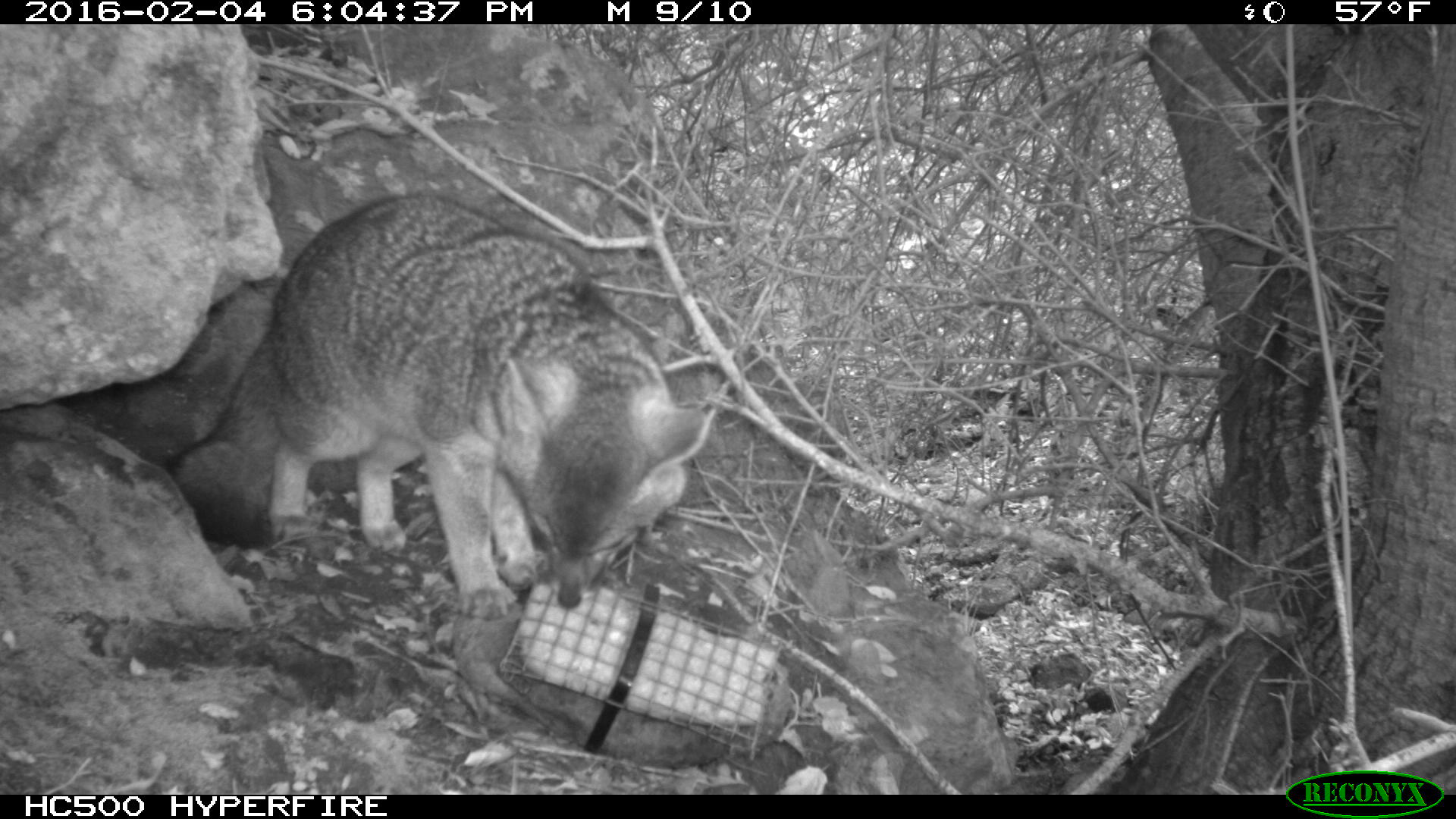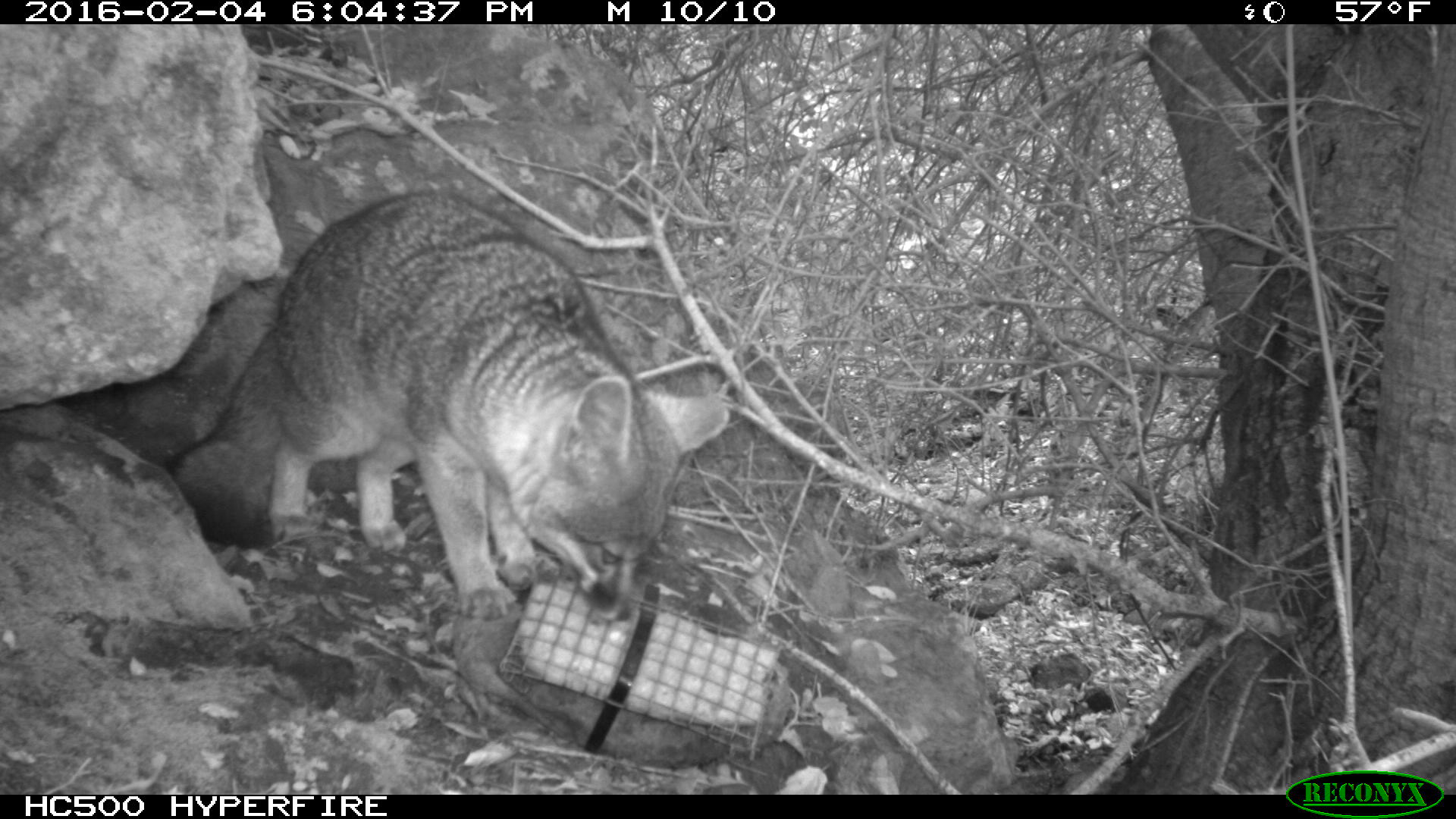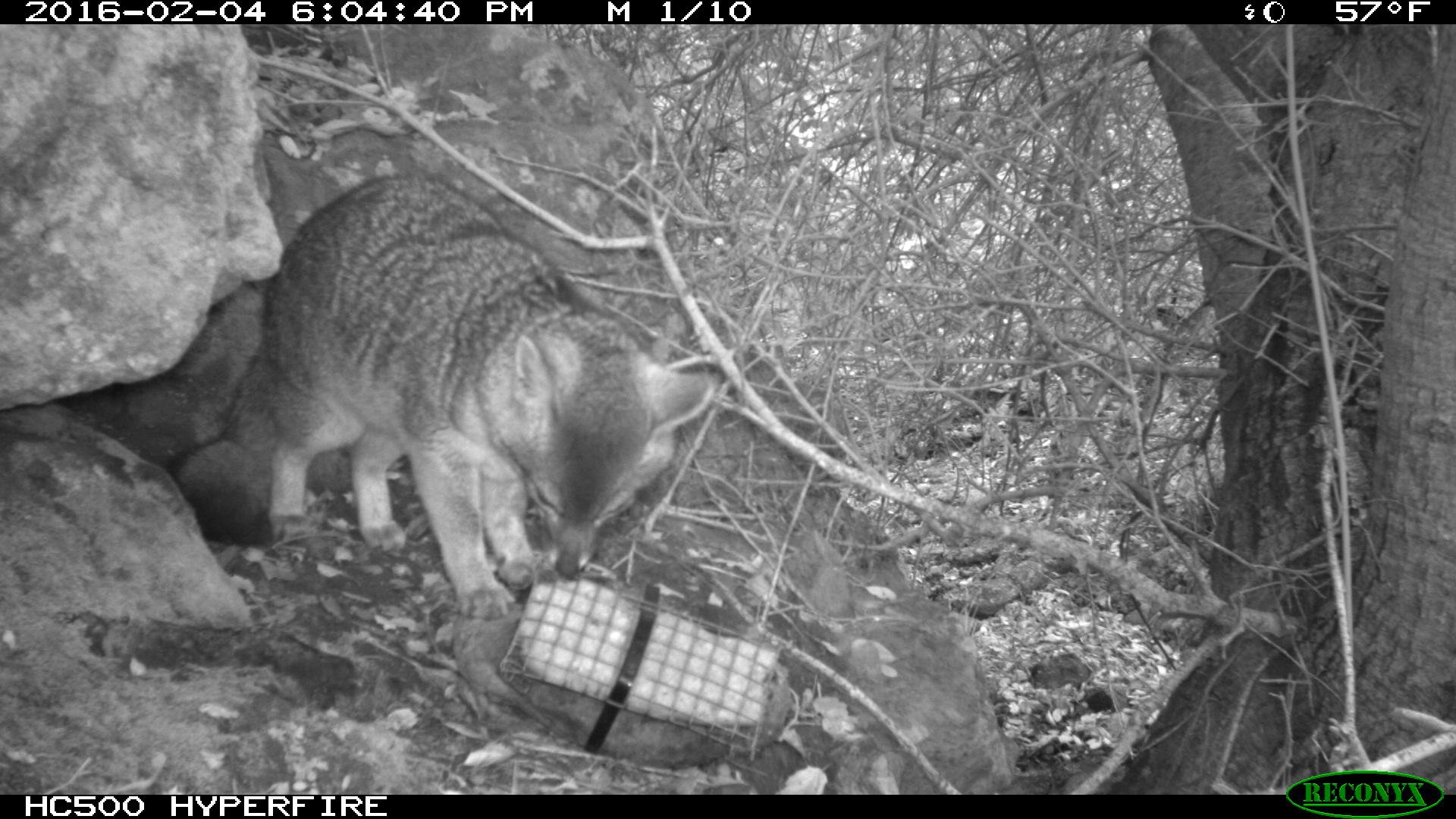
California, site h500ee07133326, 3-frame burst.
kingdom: Animalia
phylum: Chordata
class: Mammalia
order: Carnivora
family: Canidae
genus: Urocyon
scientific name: Urocyon littoralis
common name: island fox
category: fox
Fox (island fox) (Urocyon littoralis).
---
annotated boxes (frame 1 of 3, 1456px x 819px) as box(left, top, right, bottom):
fox: box(168, 191, 714, 609)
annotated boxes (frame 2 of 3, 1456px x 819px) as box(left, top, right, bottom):
fox: box(167, 191, 730, 624)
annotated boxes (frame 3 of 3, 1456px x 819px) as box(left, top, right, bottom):
fox: box(168, 176, 715, 620)